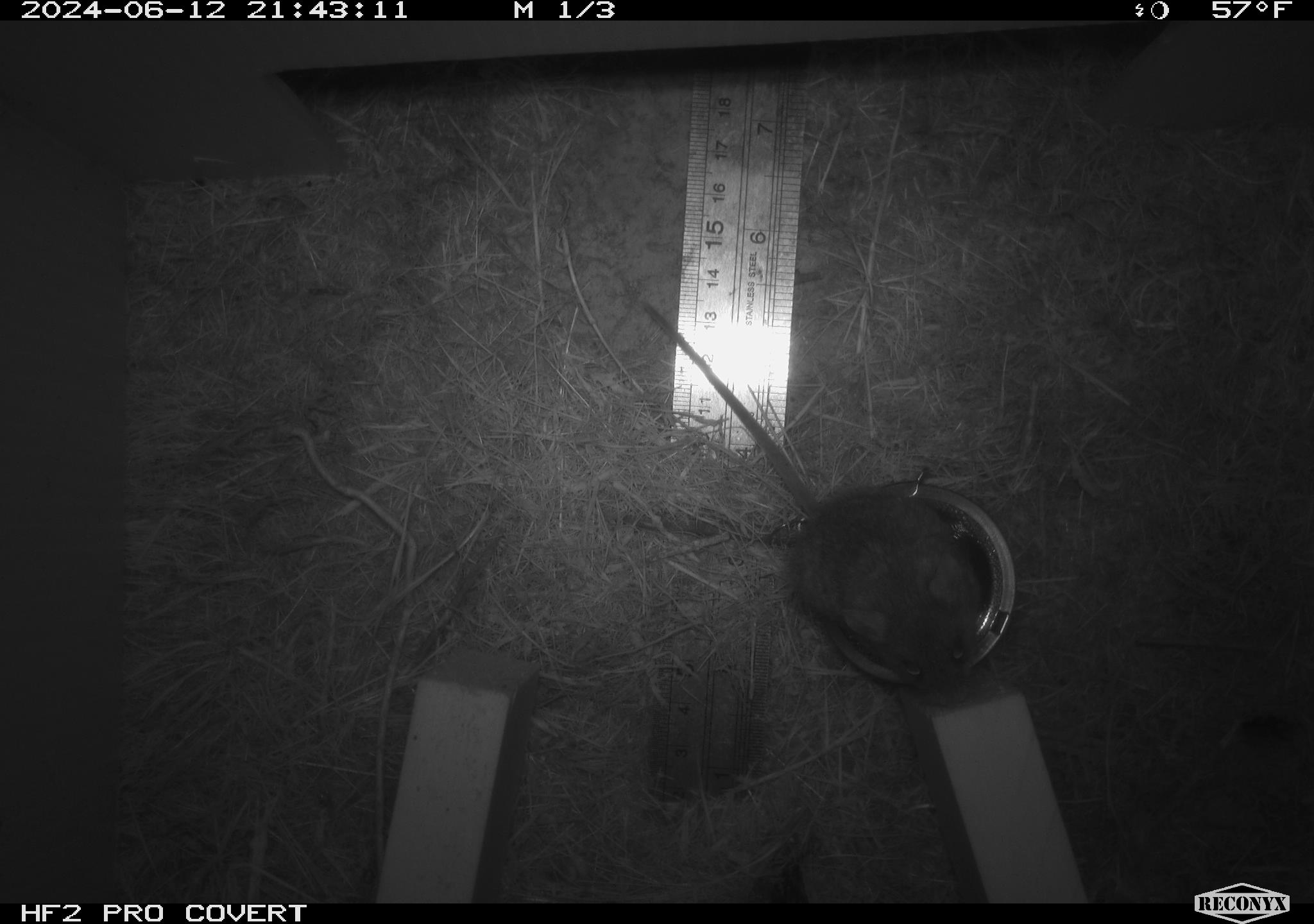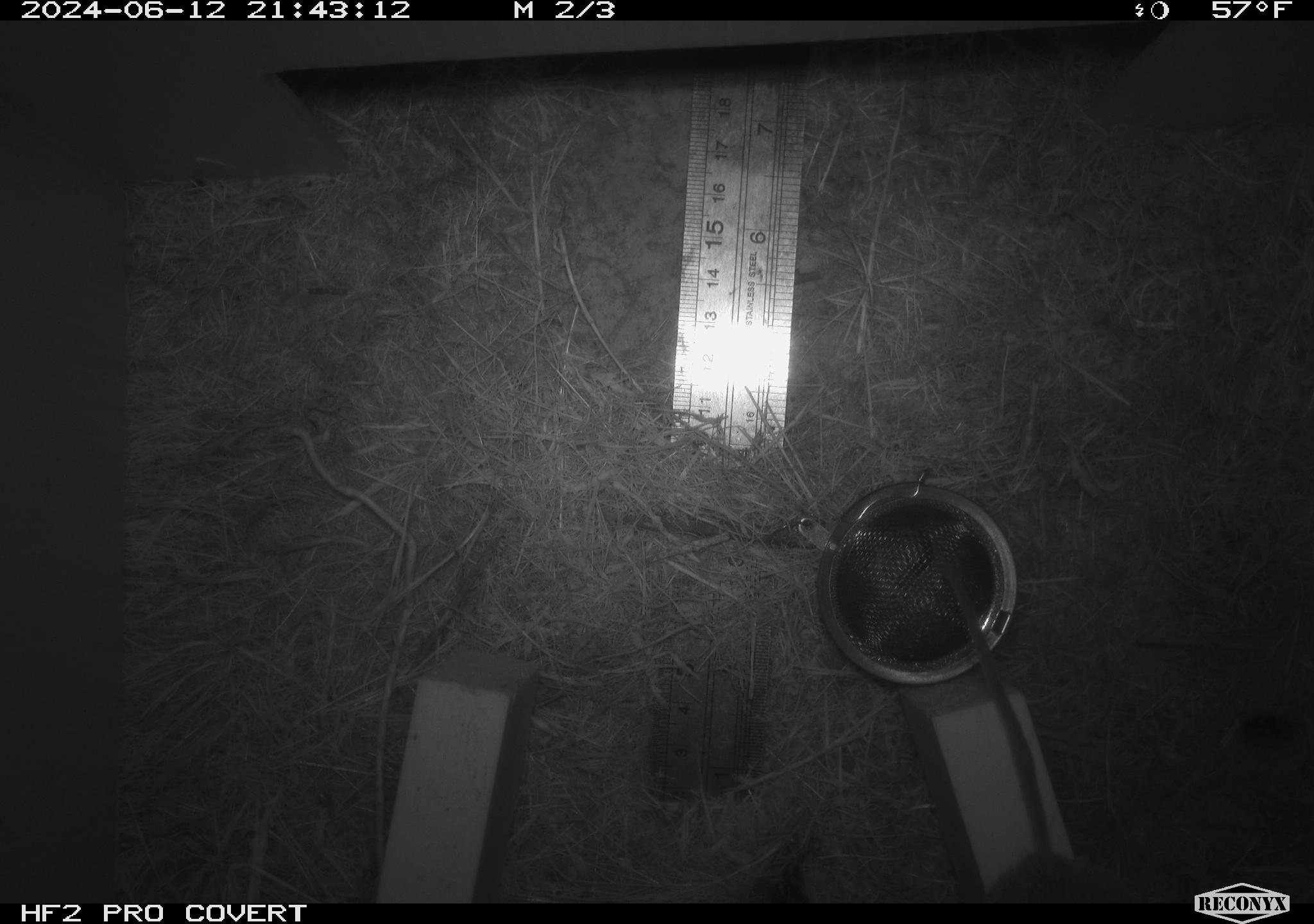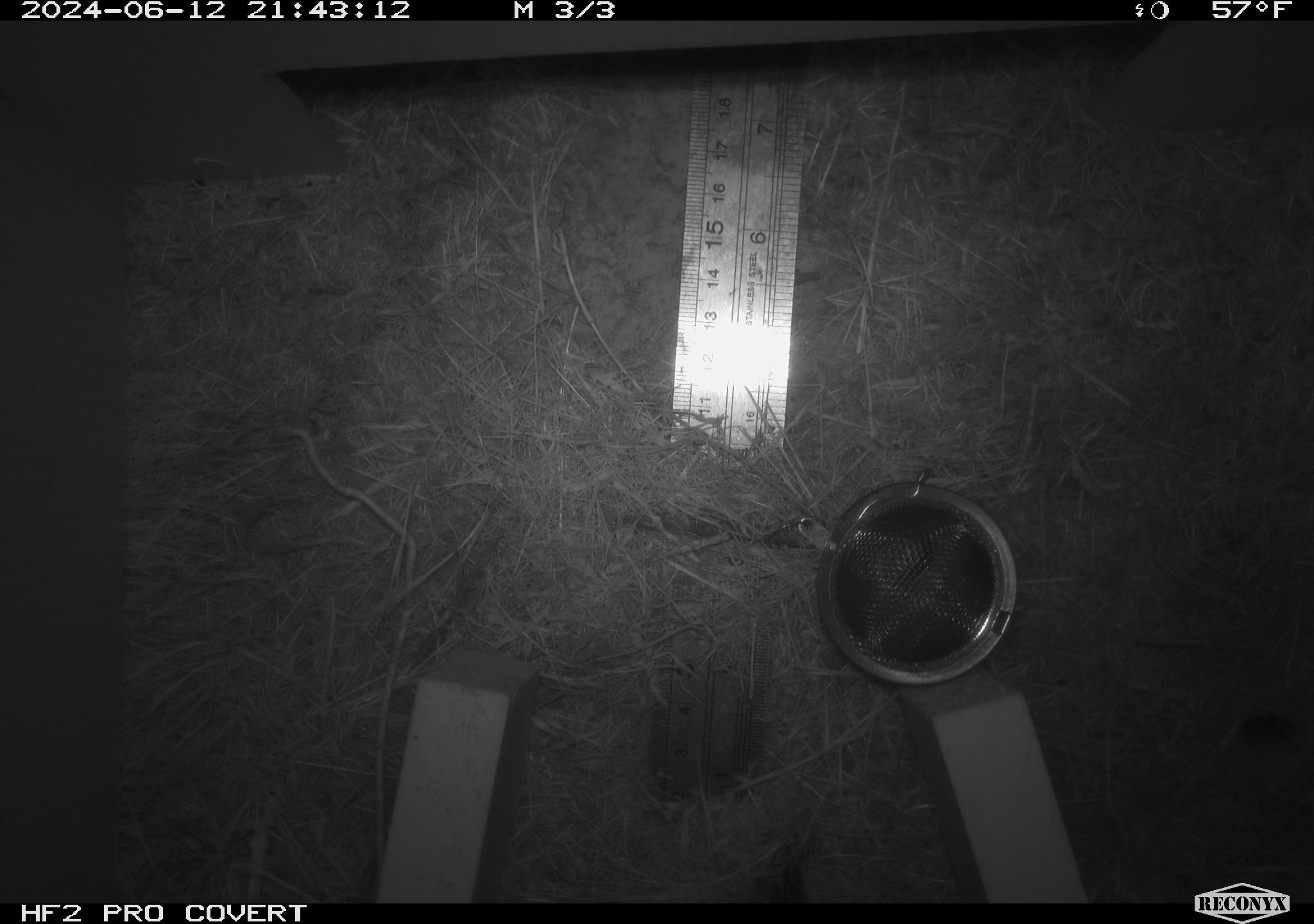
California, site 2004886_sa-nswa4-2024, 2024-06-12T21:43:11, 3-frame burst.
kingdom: Animalia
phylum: Chordata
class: Mammalia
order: Rodentia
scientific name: Rodentia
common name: rodent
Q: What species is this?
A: Rodent (Rodentia).